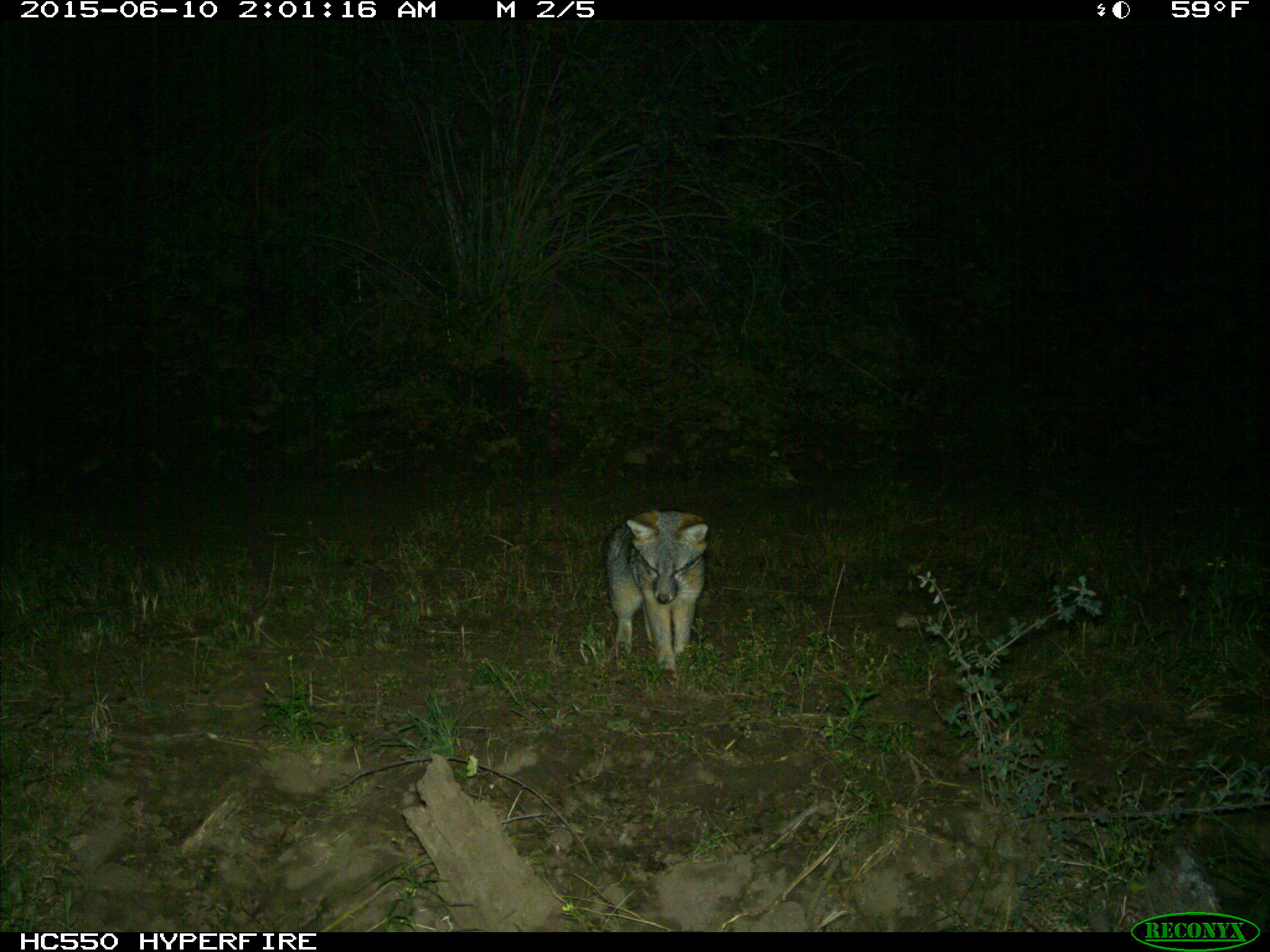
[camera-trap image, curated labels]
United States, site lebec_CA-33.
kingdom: Animalia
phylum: Chordata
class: Mammalia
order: Carnivora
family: Canidae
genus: Urocyon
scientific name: Urocyon cinereoargenteus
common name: gray fox